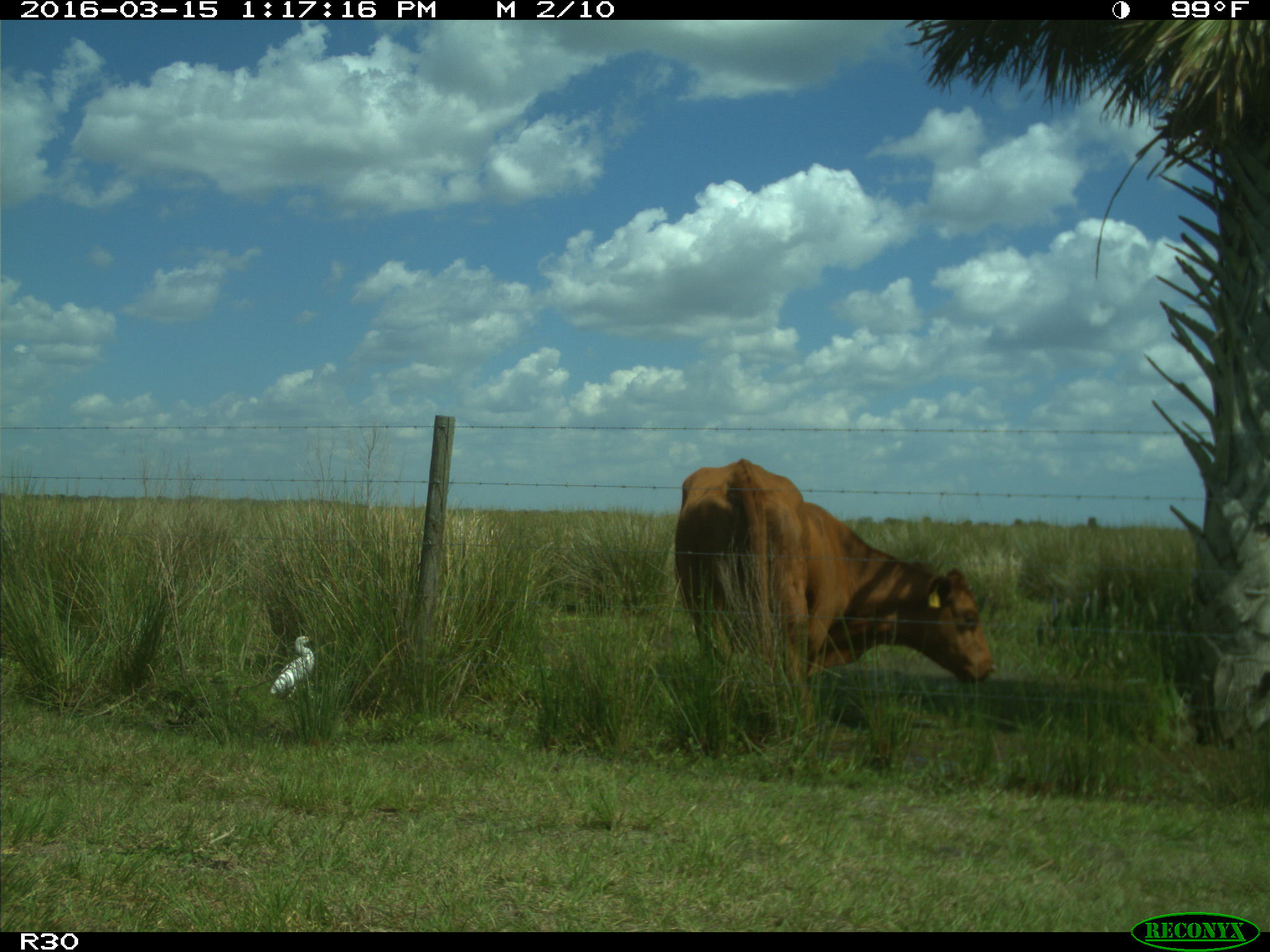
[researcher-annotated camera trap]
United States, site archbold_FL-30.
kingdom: Animalia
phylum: Chordata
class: Mammalia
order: Artiodactyla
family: Bovidae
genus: Bos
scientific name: Bos taurus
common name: domestic cow